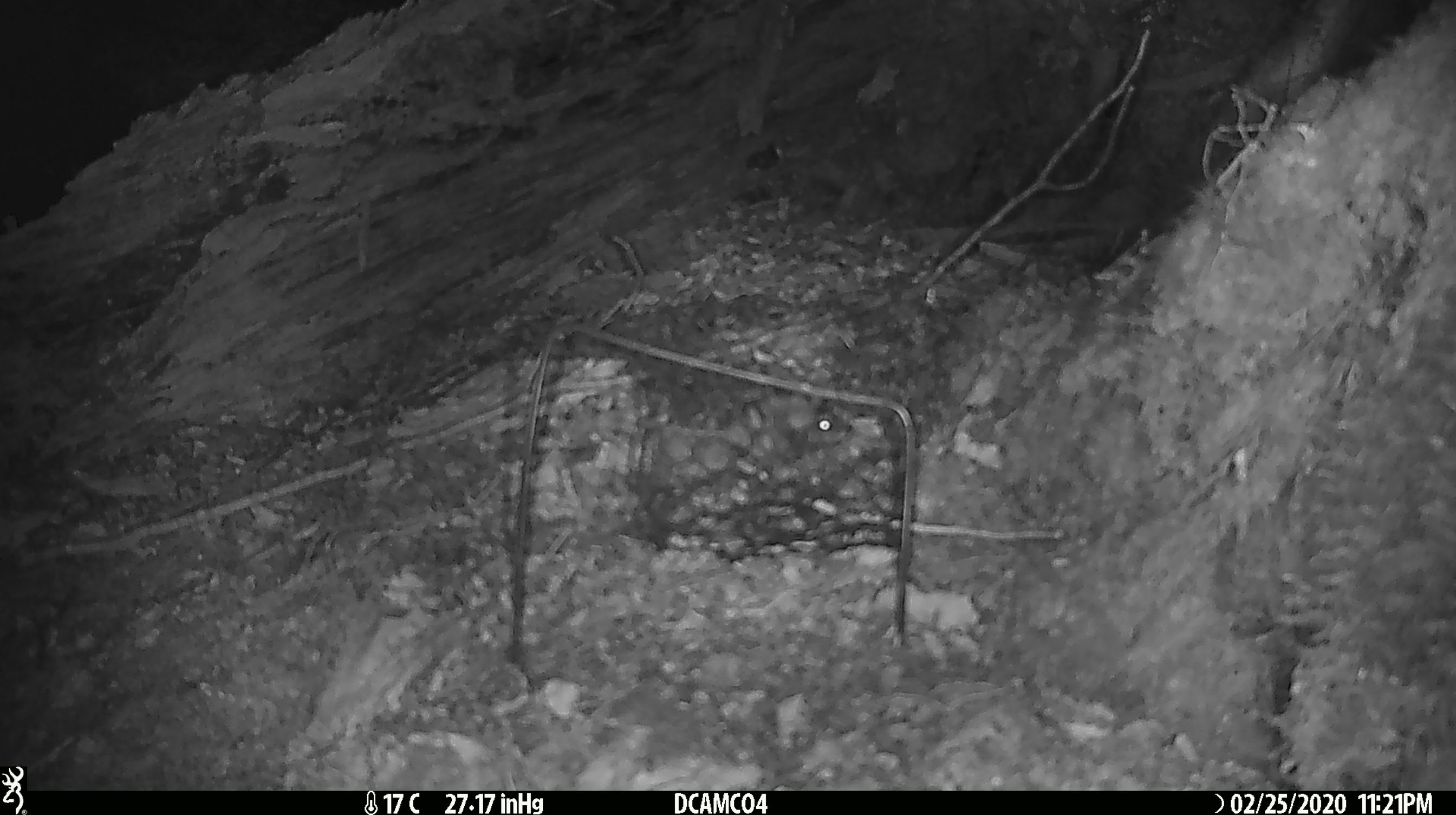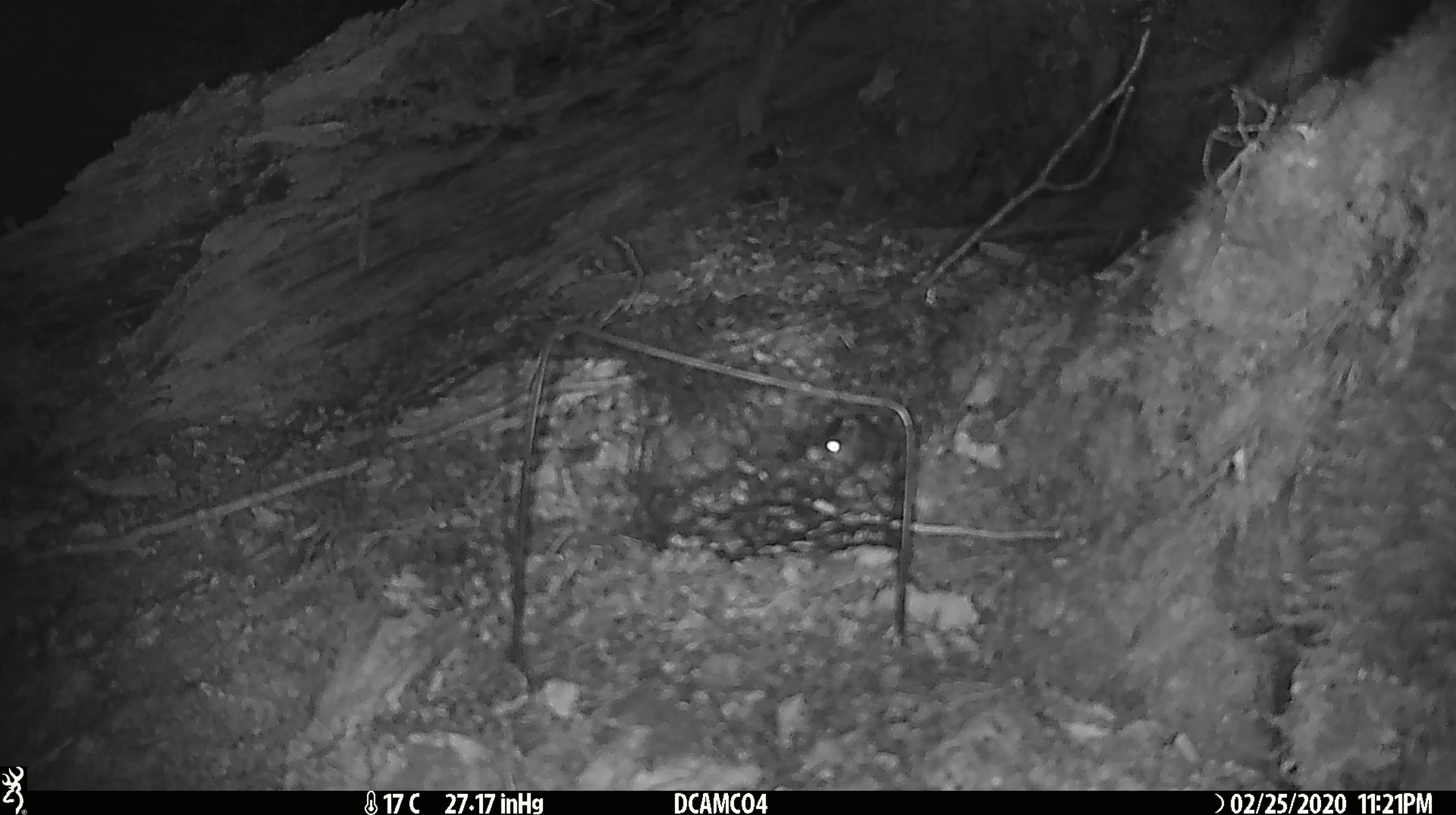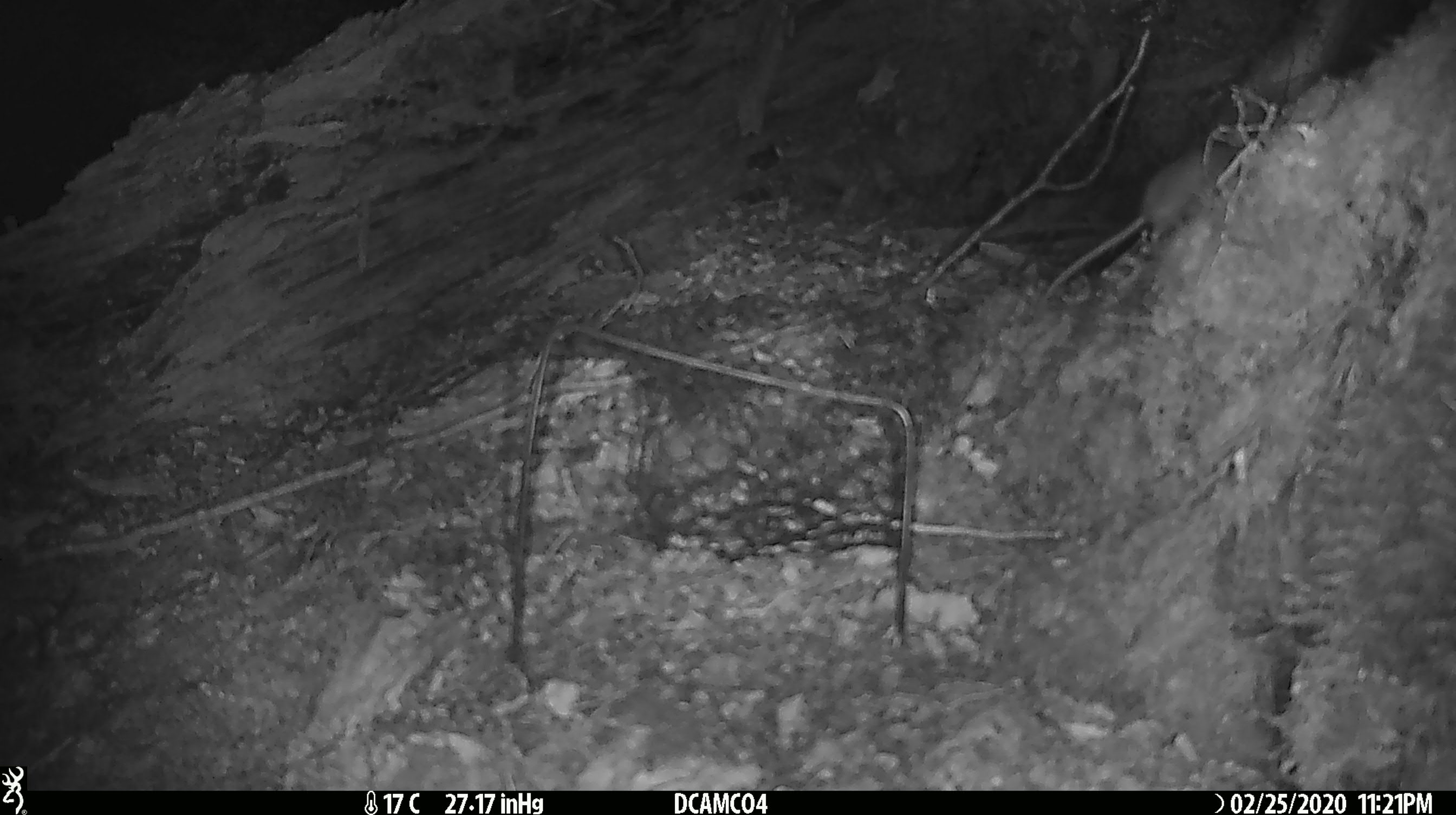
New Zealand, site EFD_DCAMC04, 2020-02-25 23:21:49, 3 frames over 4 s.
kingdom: Animalia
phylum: Chordata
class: Mammalia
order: Rodentia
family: Muridae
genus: Mus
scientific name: Mus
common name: mouse